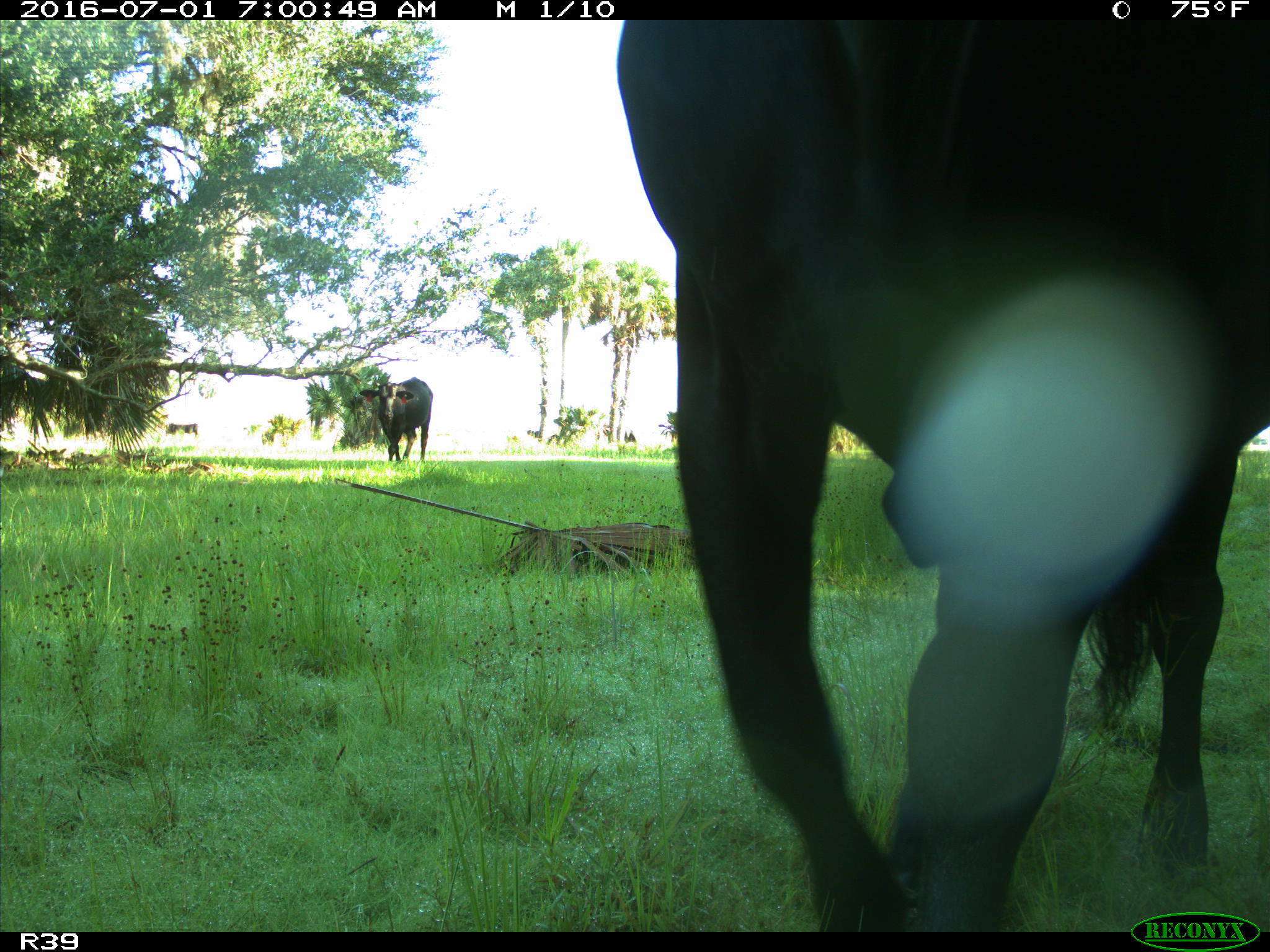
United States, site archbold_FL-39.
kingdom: Animalia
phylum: Chordata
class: Mammalia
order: Artiodactyla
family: Bovidae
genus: Bos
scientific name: Bos taurus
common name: domestic cow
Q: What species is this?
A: Bos taurus (domestic cow).